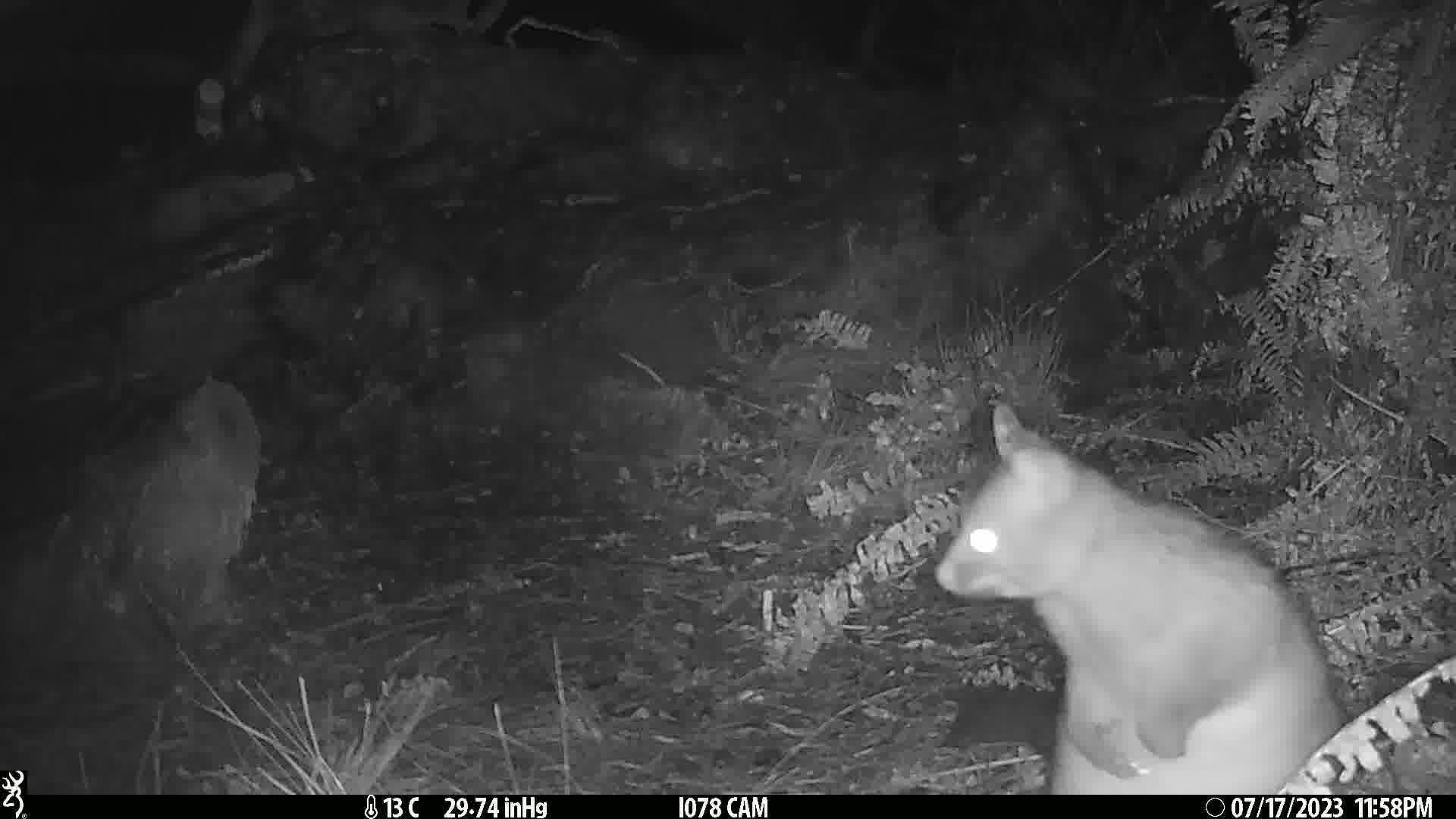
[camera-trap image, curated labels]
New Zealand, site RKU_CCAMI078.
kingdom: Animalia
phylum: Chordata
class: Mammalia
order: Diprotodontia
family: Phalangeridae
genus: Trichosurus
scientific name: Trichosurus vulpecula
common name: common brushtail possum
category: possum